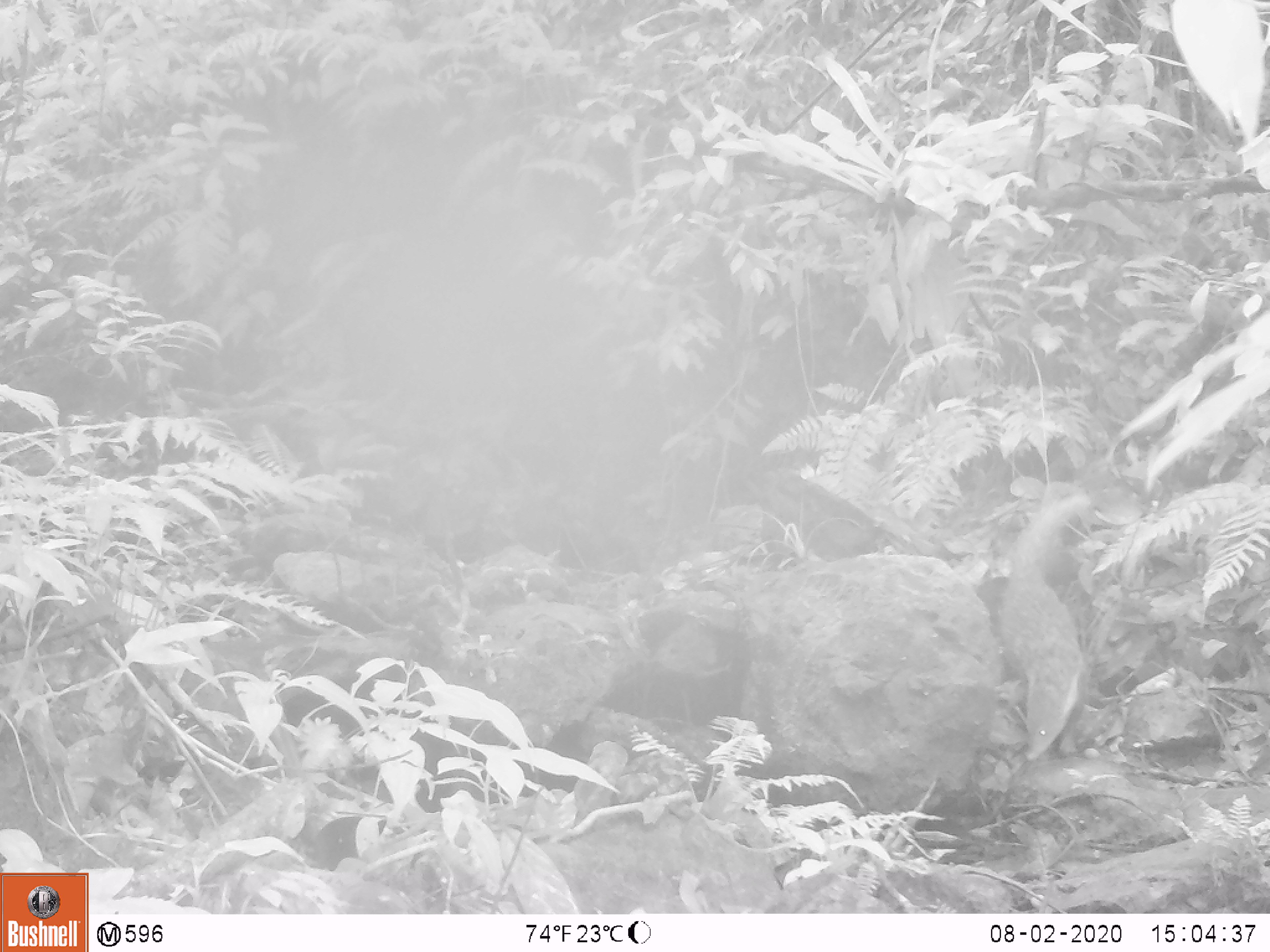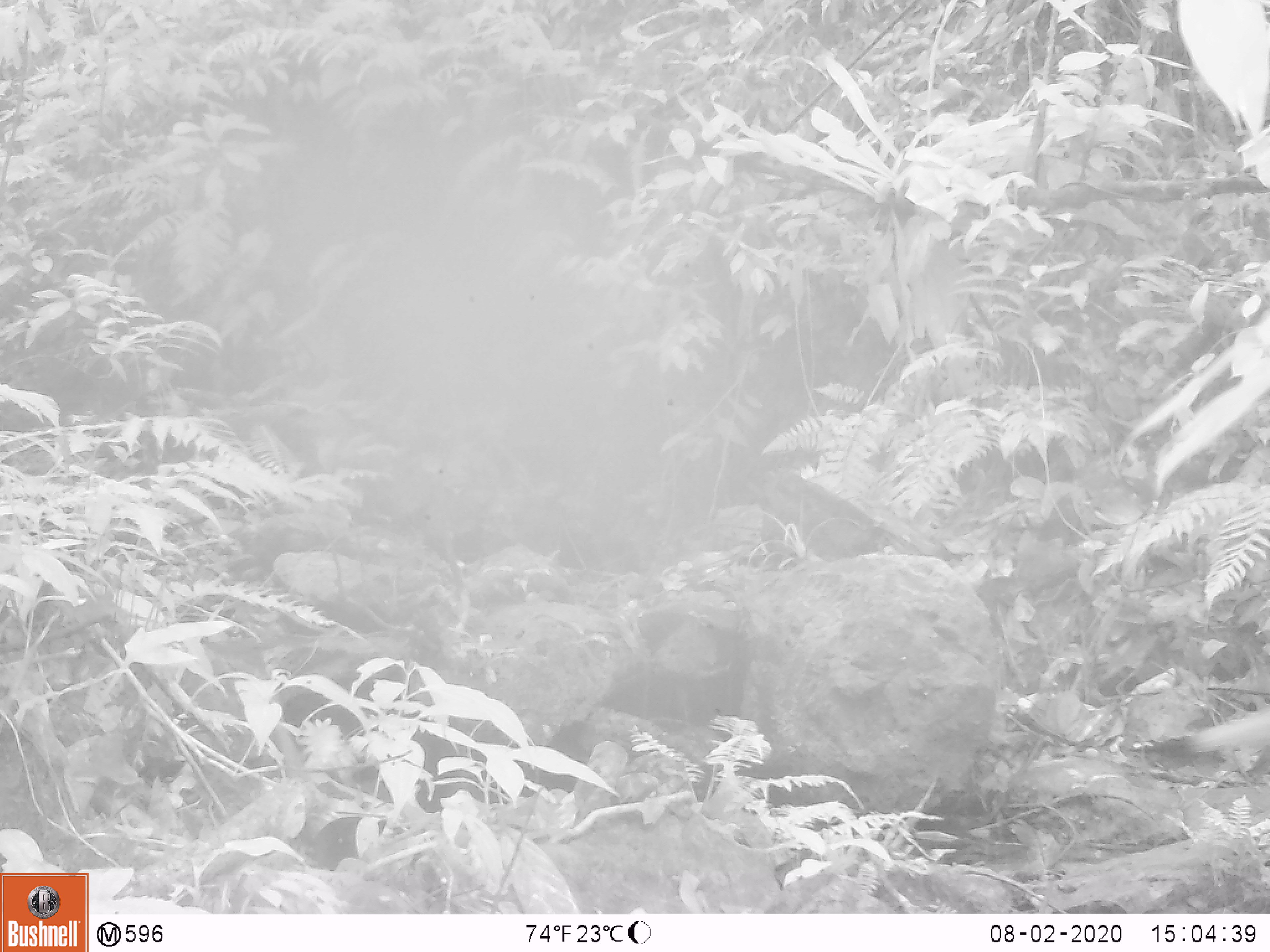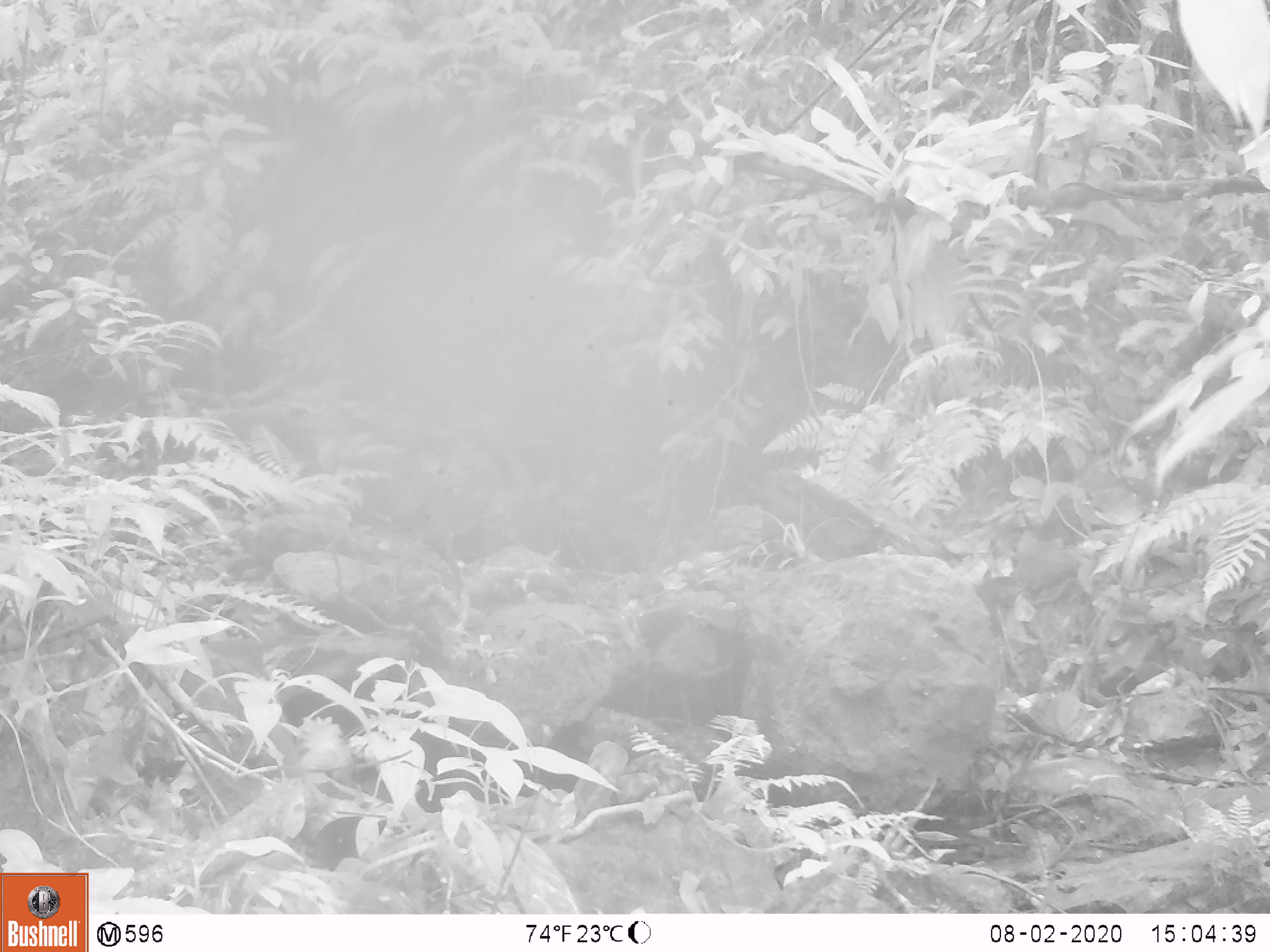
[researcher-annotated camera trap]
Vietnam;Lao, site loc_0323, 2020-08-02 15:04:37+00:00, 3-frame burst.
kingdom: Animalia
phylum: Chordata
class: Mammalia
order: Carnivora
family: Herpestidae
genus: Urva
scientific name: Urva urva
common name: crab-eating mongoose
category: crab eating mongoose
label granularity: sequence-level